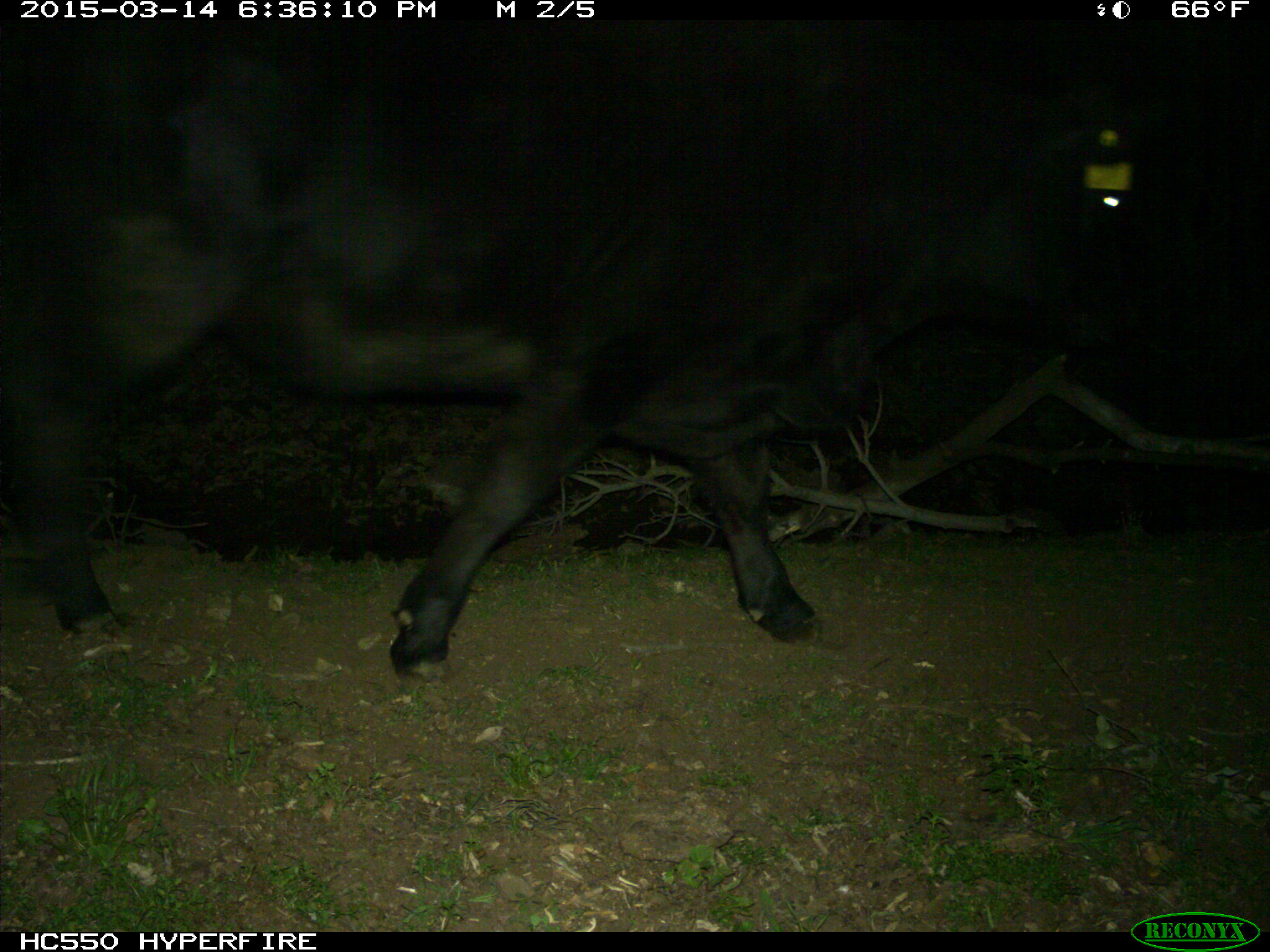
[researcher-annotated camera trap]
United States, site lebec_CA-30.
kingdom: Animalia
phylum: Chordata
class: Mammalia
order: Artiodactyla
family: Bovidae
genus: Bos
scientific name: Bos taurus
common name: domestic cow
Bos taurus (domestic cow).